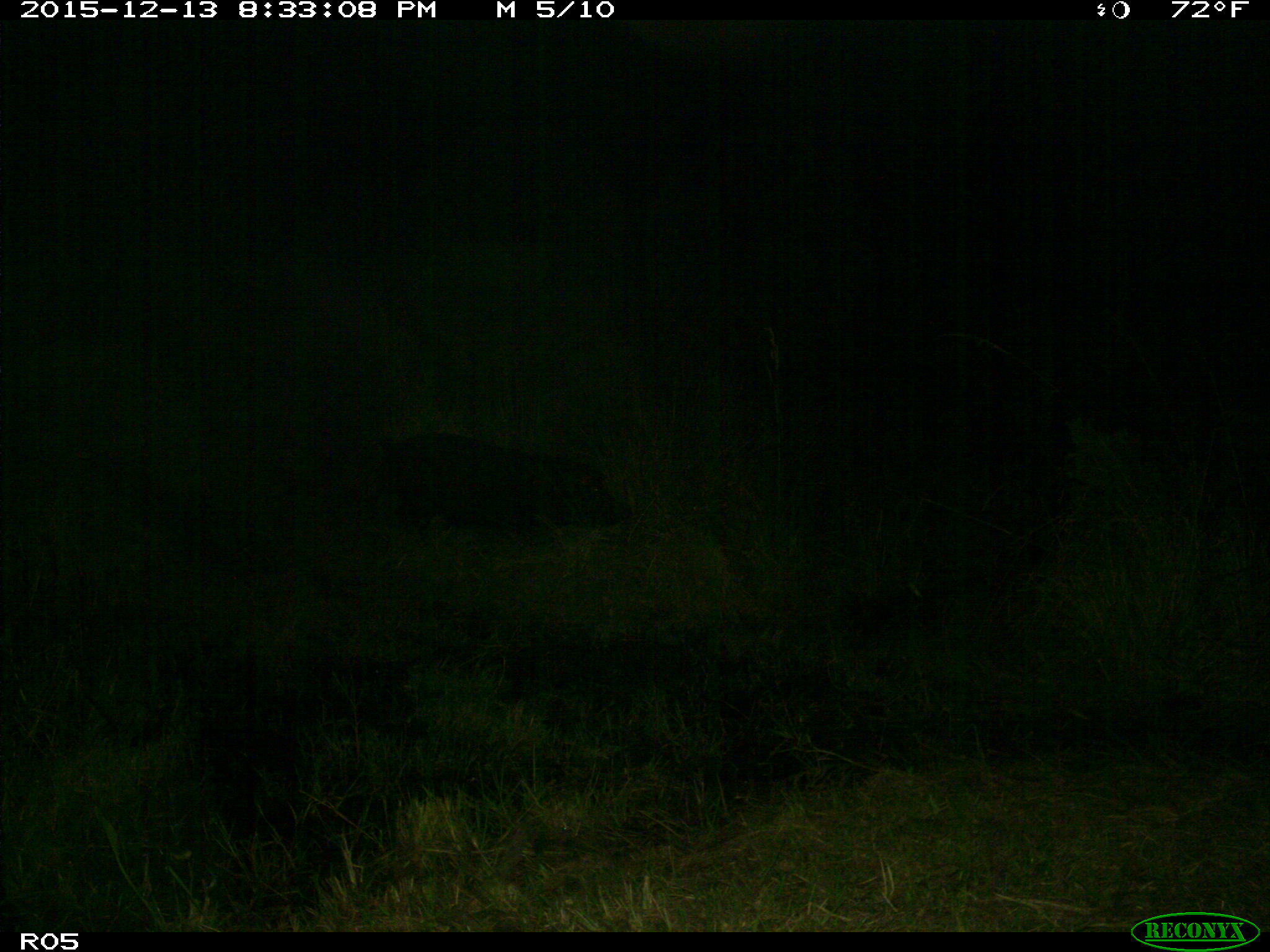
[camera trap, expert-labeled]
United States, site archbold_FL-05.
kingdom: Animalia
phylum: Chordata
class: Mammalia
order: Artiodactyla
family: Suidae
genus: Sus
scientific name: Sus scrofa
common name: wild boar